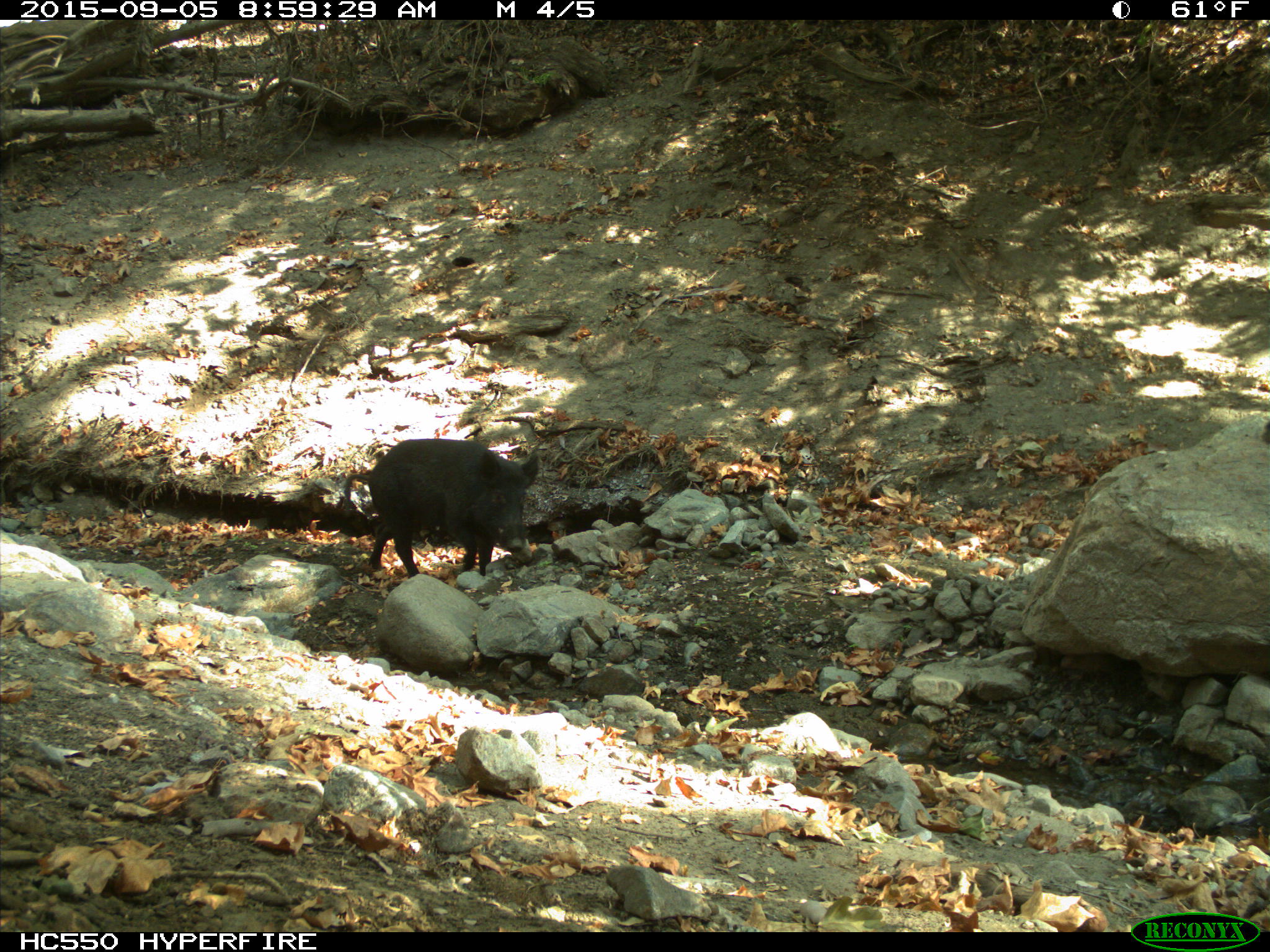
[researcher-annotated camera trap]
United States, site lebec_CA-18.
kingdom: Animalia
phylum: Chordata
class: Mammalia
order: Artiodactyla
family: Suidae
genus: Sus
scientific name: Sus scrofa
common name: wild boar